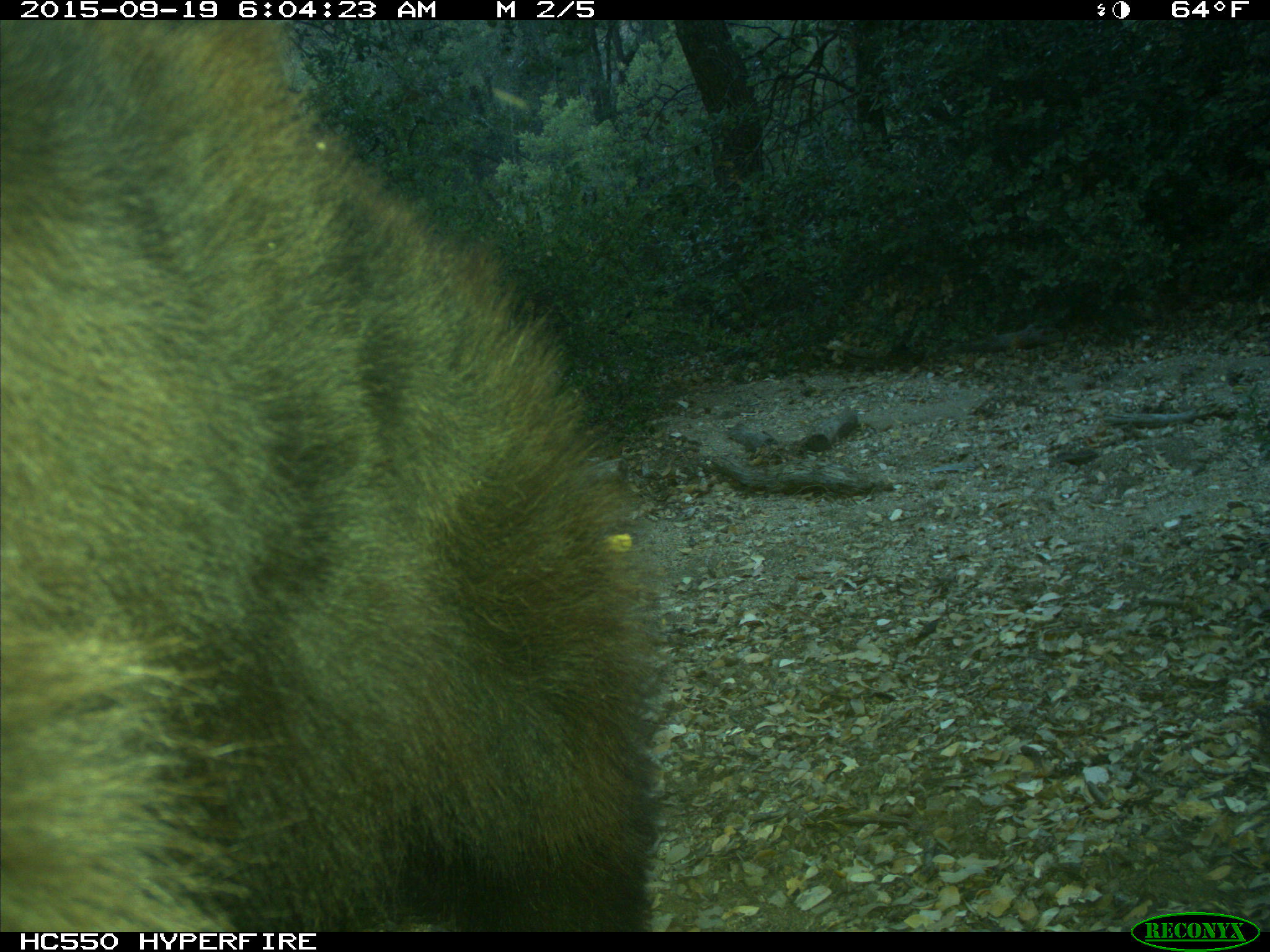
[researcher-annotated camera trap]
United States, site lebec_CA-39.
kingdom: Animalia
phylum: Chordata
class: Mammalia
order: Carnivora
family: Ursidae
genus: Ursus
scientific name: Ursus americanus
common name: american black bear